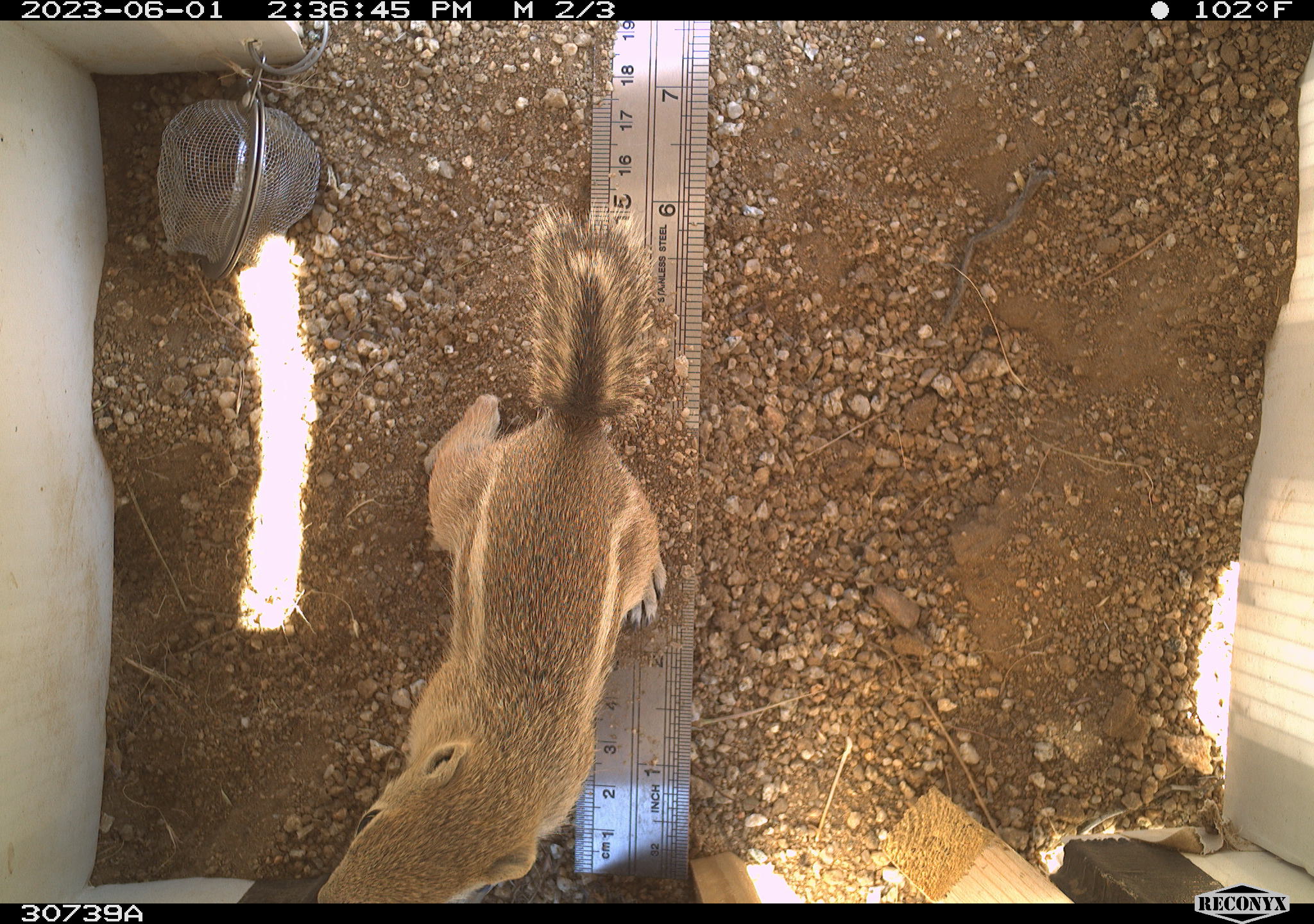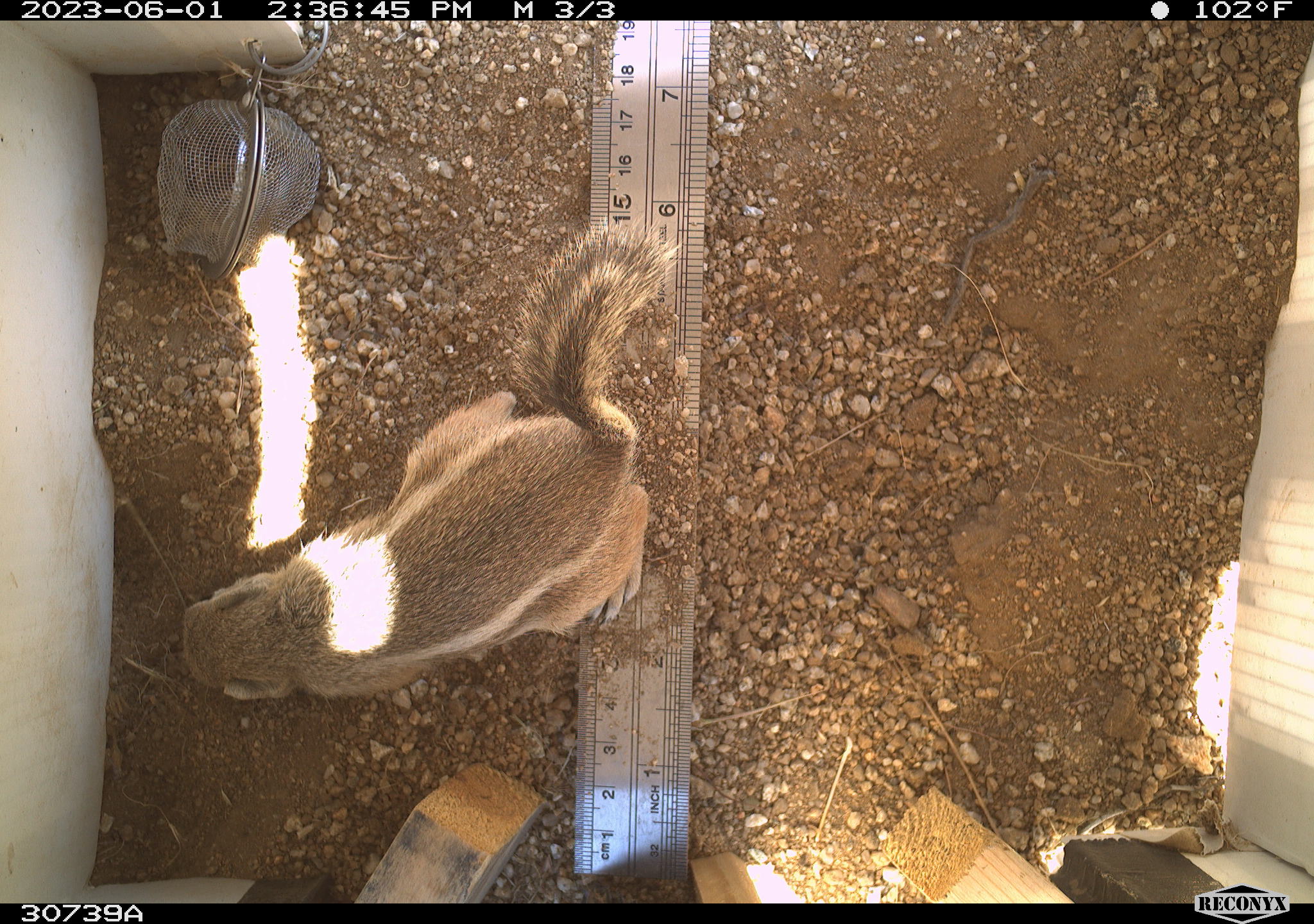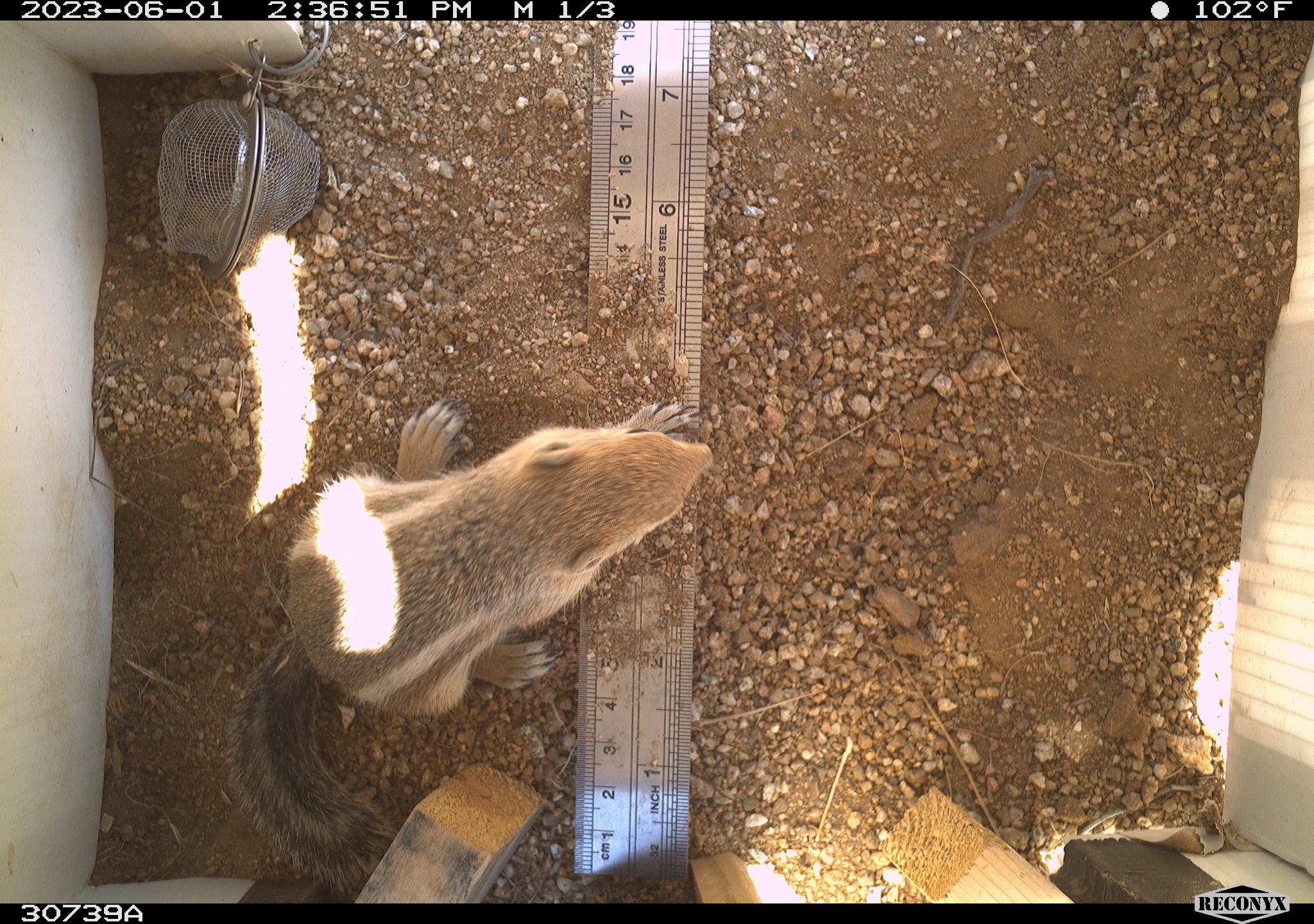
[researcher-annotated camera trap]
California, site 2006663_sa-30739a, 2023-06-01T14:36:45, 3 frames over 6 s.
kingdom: Animalia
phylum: Chordata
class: Mammalia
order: Rodentia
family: Sciuridae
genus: Ammospermophilus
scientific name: Ammospermophilus leucurus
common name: white-tailed antelope squirrel